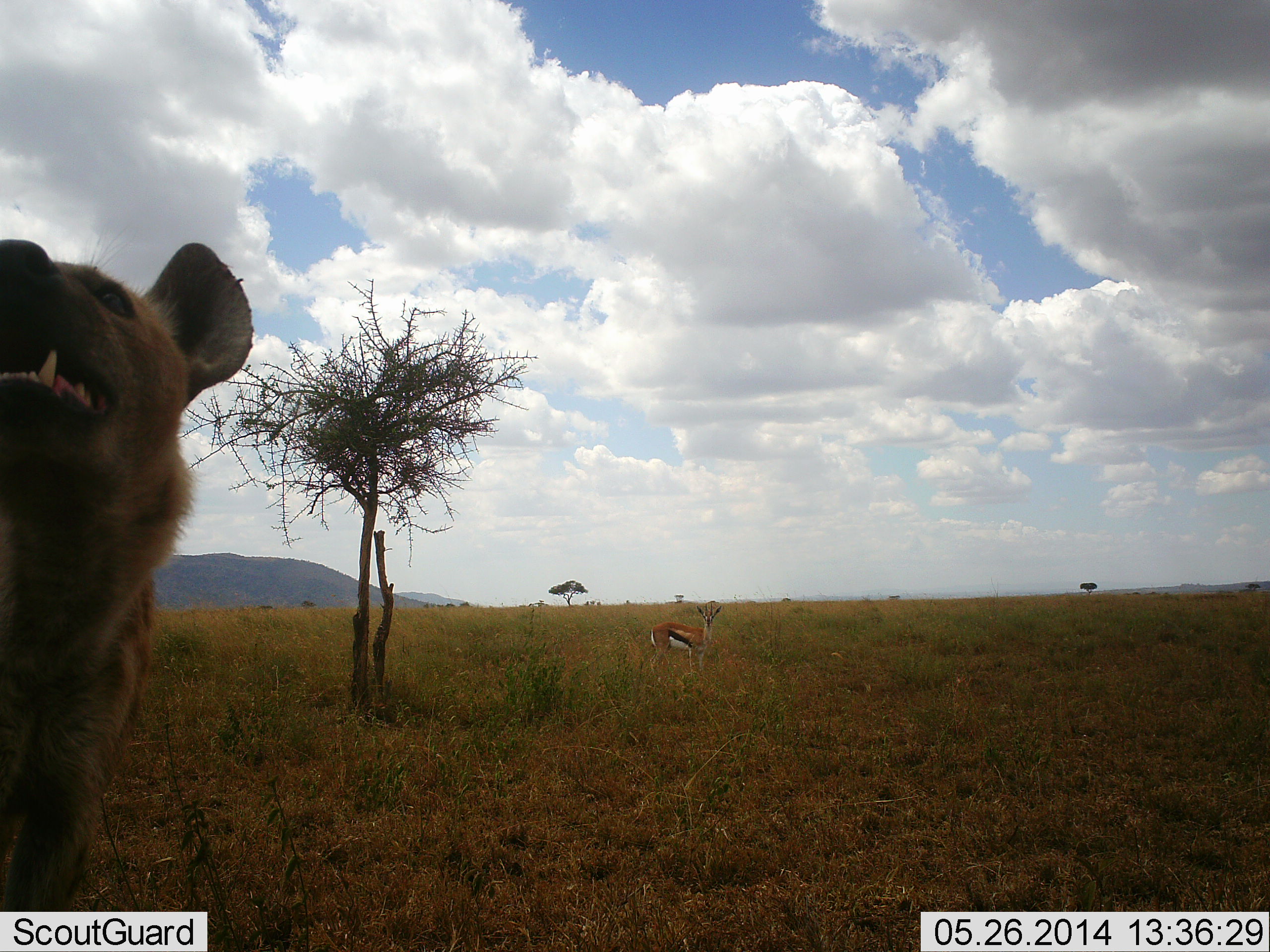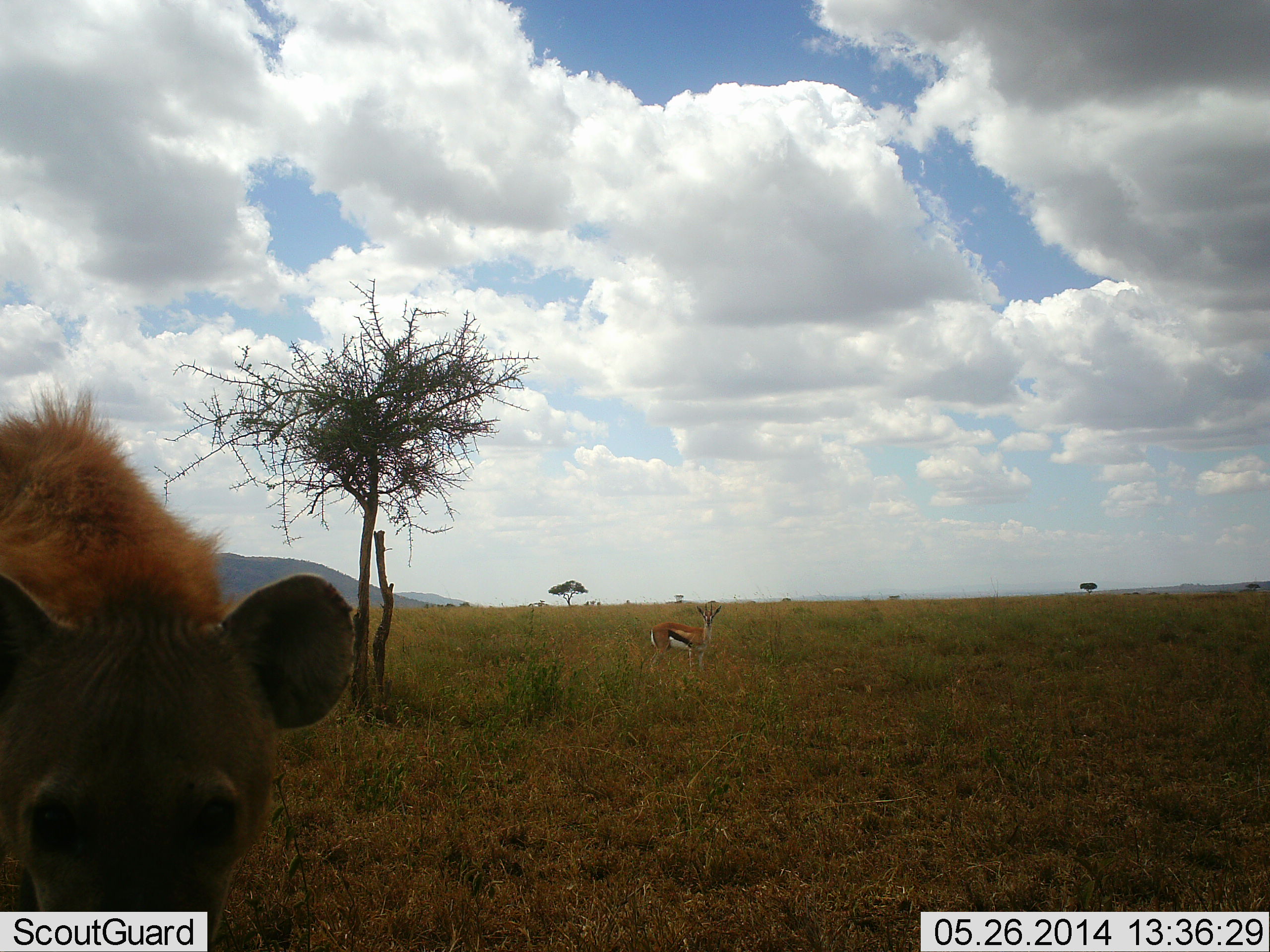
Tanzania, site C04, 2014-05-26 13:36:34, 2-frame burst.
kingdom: Animalia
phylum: Chordata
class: Mammalia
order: Artiodactyla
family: Bovidae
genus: Eudorcas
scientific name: Eudorcas thomsonii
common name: thomson's gazelle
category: gazellethomsons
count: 1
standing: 100%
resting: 0%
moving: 0%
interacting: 0%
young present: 0%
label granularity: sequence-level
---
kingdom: Animalia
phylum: Chordata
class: Mammalia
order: Carnivora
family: Hyaenidae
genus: Crocuta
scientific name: Crocuta crocuta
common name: spotted hyena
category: hyenaspotted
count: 1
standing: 70%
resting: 0%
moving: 20%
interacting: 20%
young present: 0%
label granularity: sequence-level